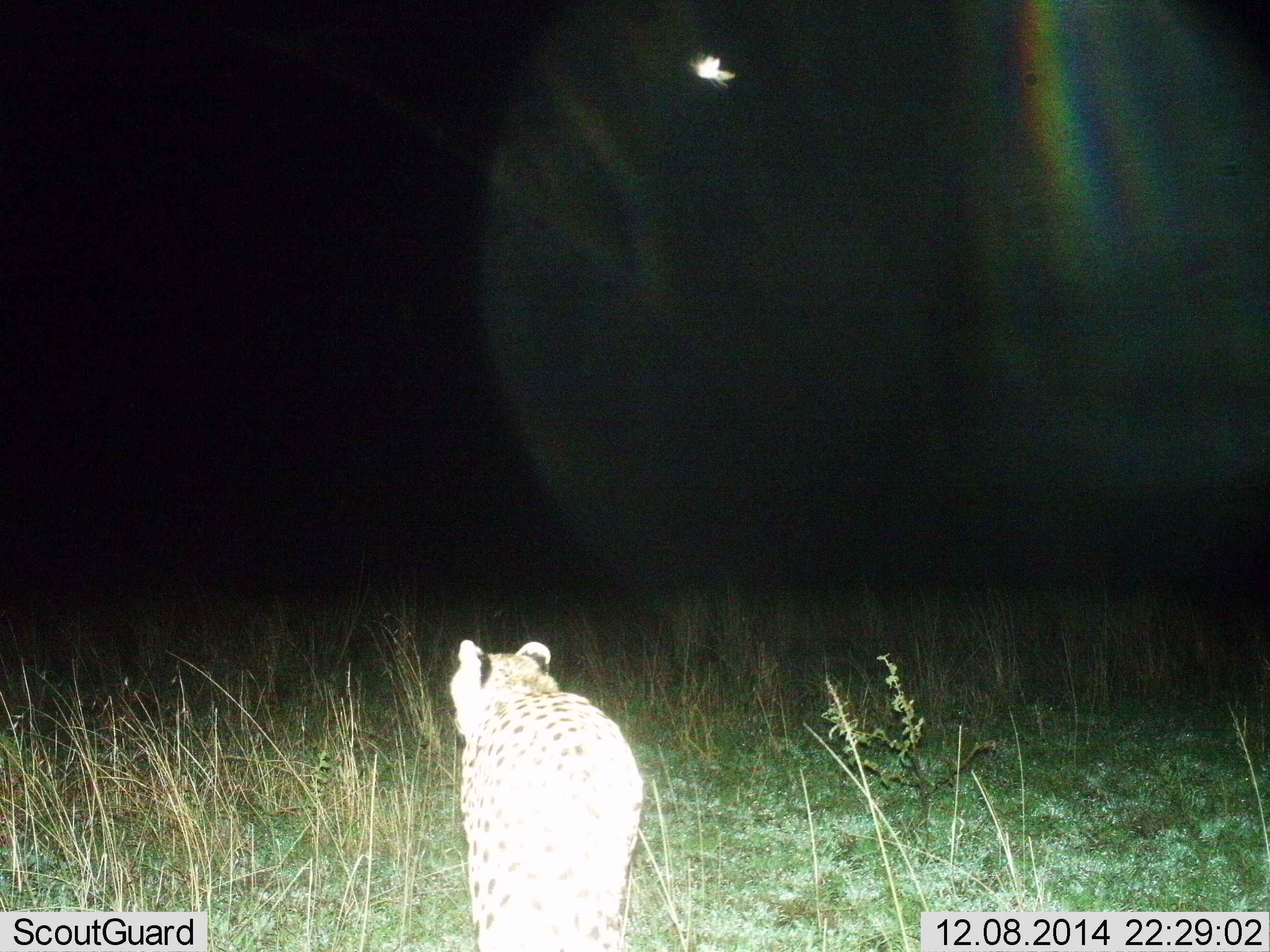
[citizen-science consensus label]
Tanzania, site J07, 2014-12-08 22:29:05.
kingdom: Animalia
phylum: Chordata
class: Mammalia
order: Carnivora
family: Felidae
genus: Acinonyx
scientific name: Acinonyx jubatus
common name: cheetah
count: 1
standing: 45%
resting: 0%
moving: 55%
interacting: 0%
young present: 0%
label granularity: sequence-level